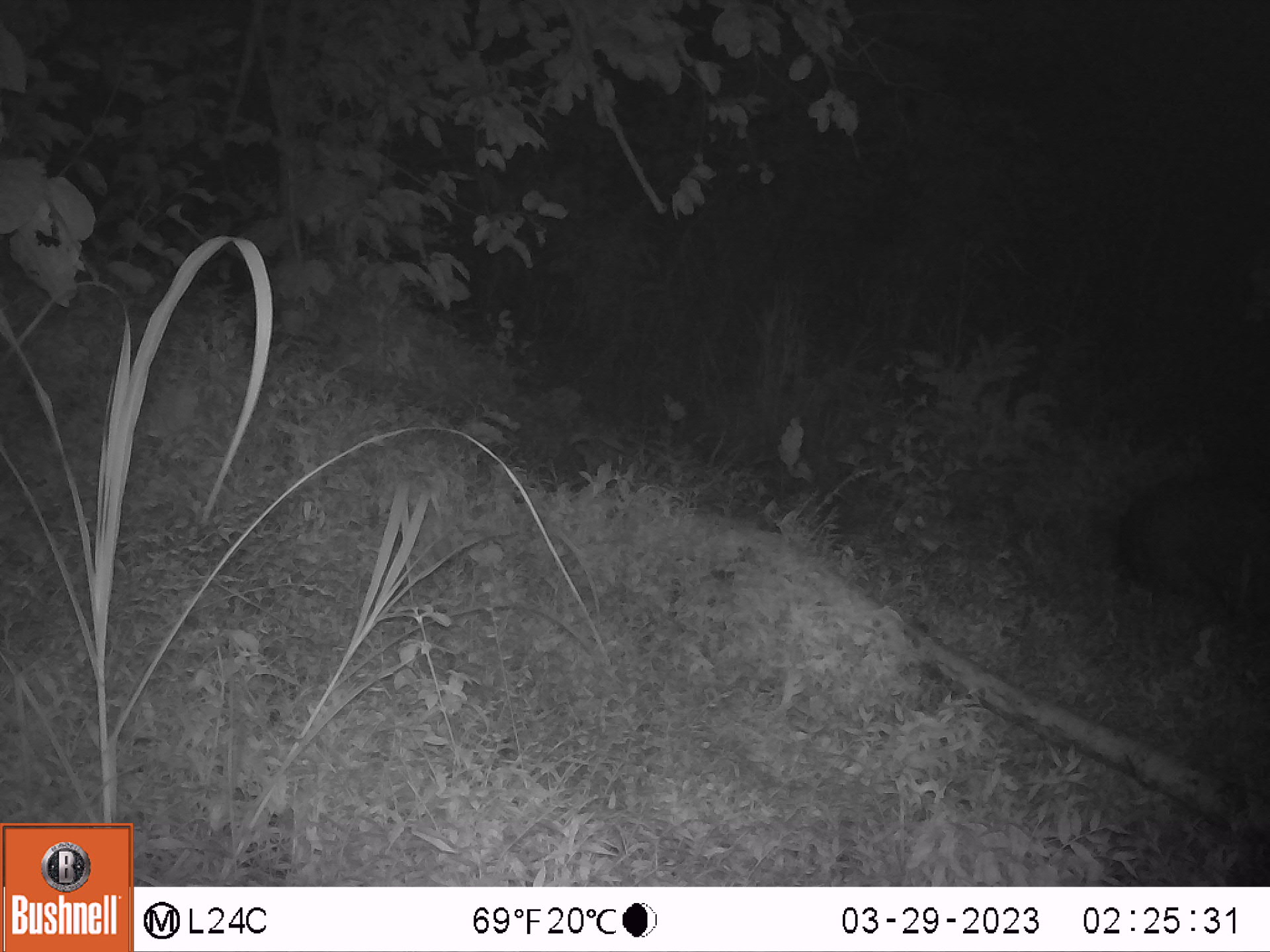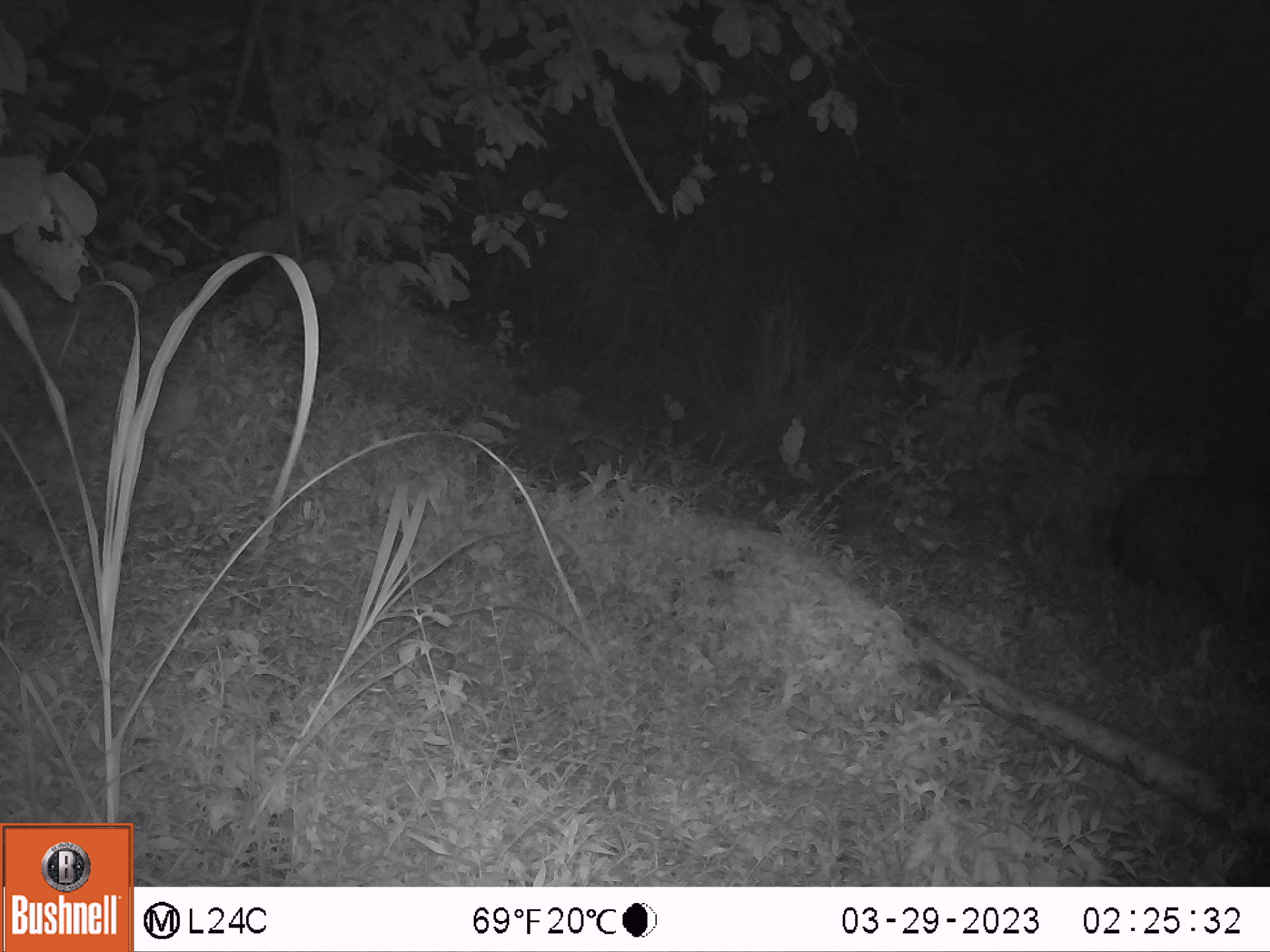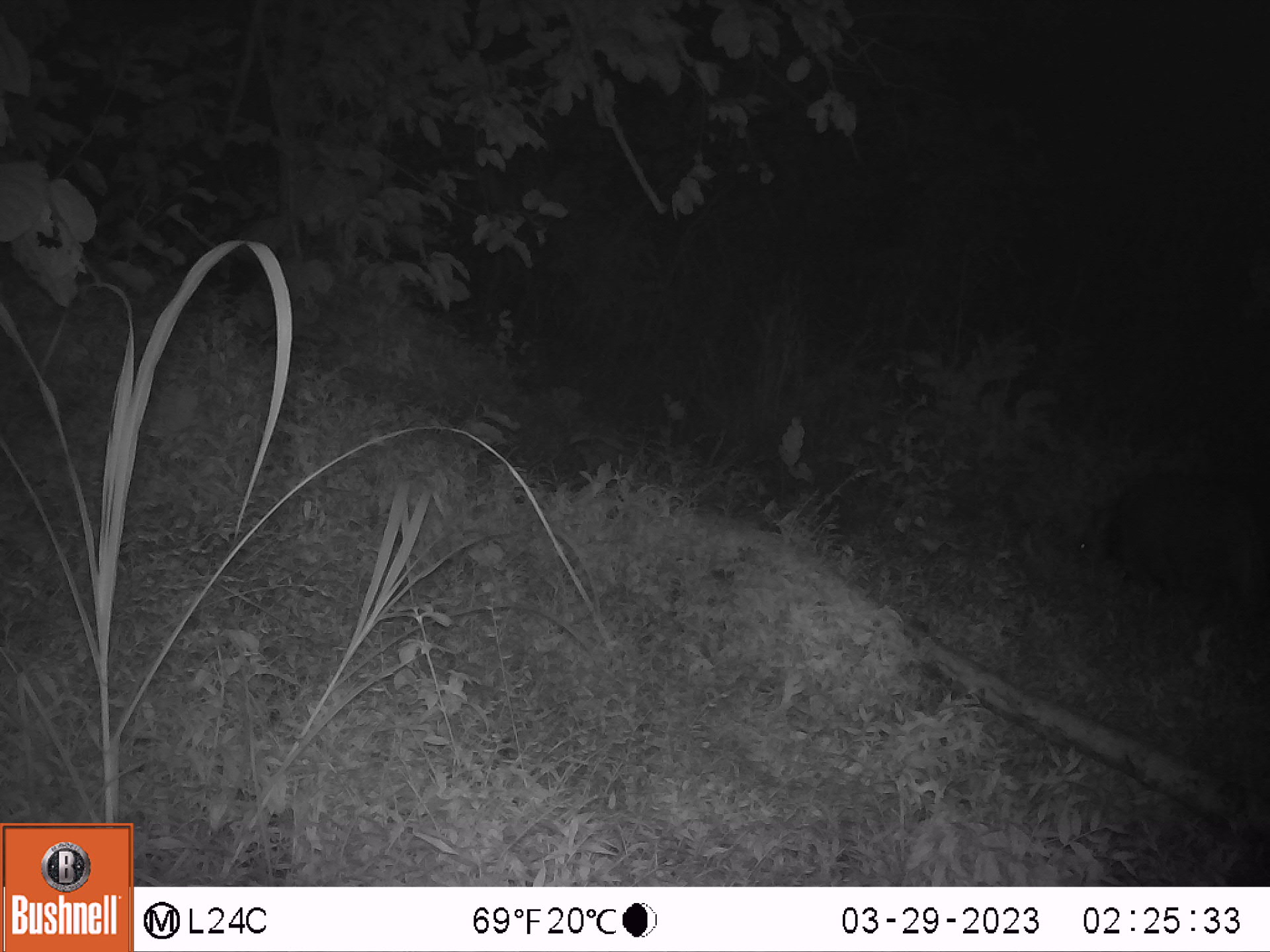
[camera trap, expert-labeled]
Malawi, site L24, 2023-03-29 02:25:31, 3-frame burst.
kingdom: Animalia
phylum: Chordata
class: Mammalia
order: Artiodactyla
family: Suidae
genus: Potamochoerus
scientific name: Potamochoerus larvatus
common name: bushpig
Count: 1.